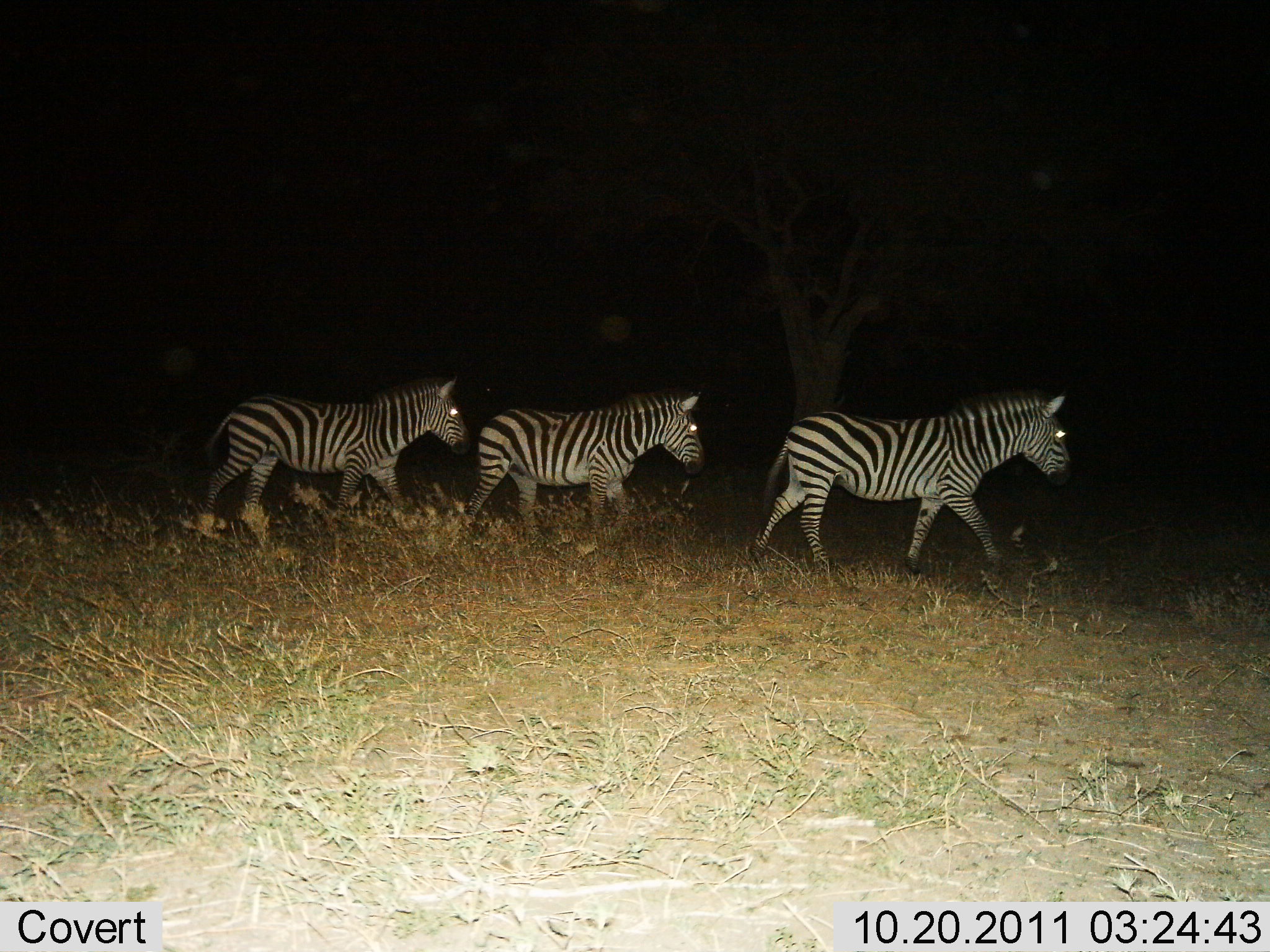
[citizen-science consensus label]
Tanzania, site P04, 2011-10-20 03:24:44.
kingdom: Animalia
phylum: Chordata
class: Mammalia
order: Perissodactyla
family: Equidae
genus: Equus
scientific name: Equus quagga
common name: plains zebra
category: zebra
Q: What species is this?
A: Zebra (plains zebra) (Equus quagga).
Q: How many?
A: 3.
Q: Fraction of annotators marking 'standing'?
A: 12%.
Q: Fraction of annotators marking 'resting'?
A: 0%.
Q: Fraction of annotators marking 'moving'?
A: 94%.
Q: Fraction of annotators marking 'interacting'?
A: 0%.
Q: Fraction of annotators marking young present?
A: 0%.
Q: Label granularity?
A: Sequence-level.